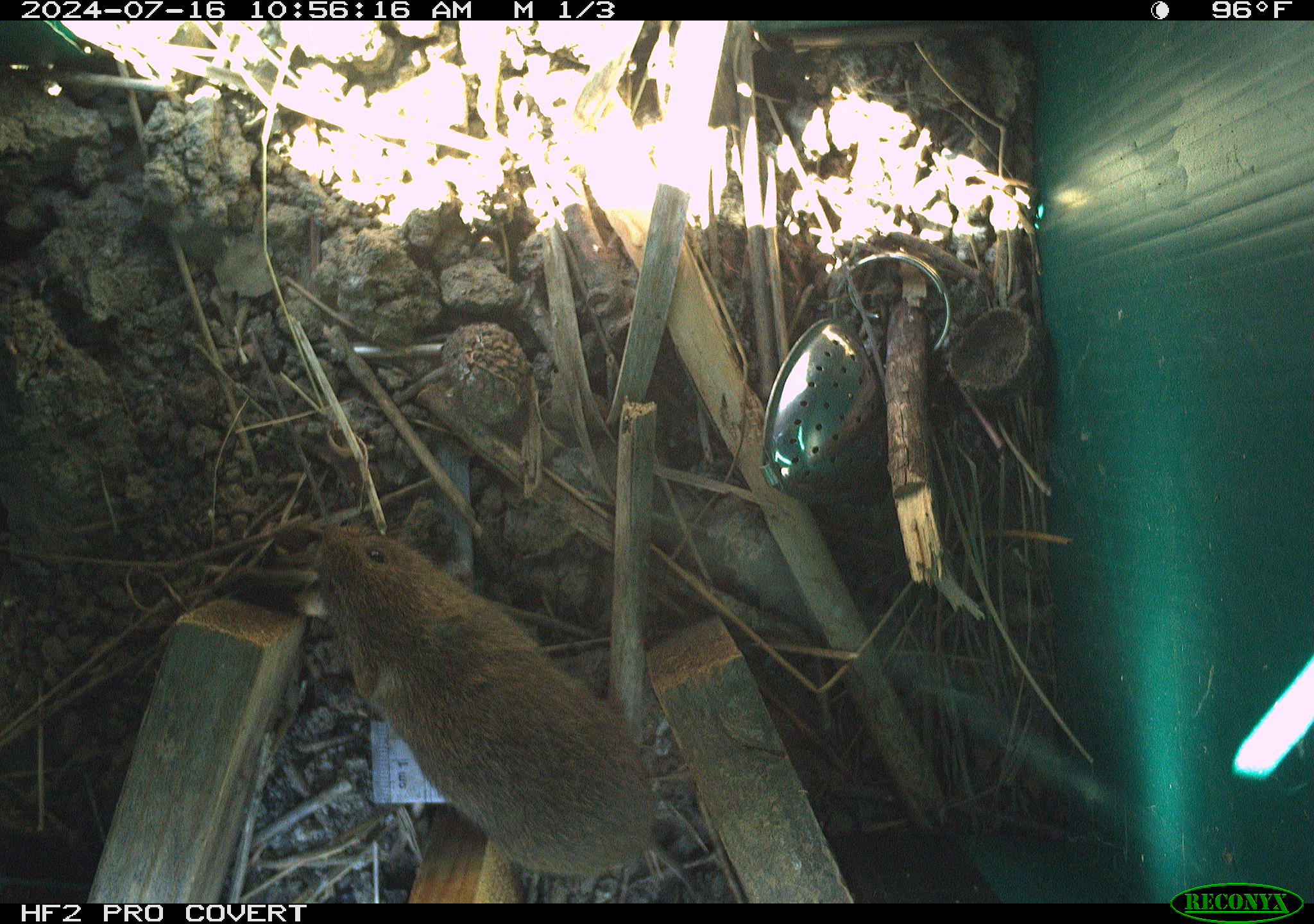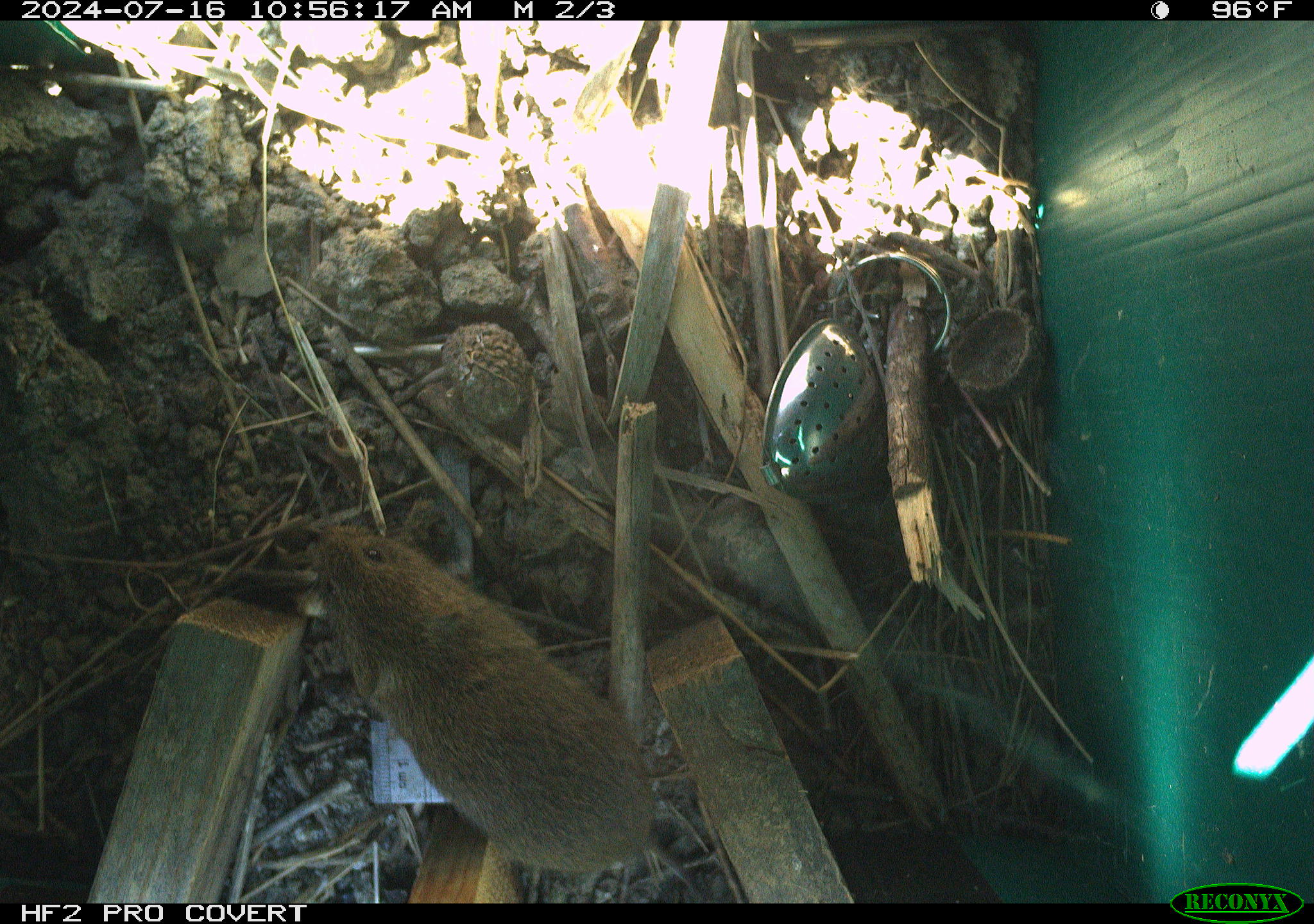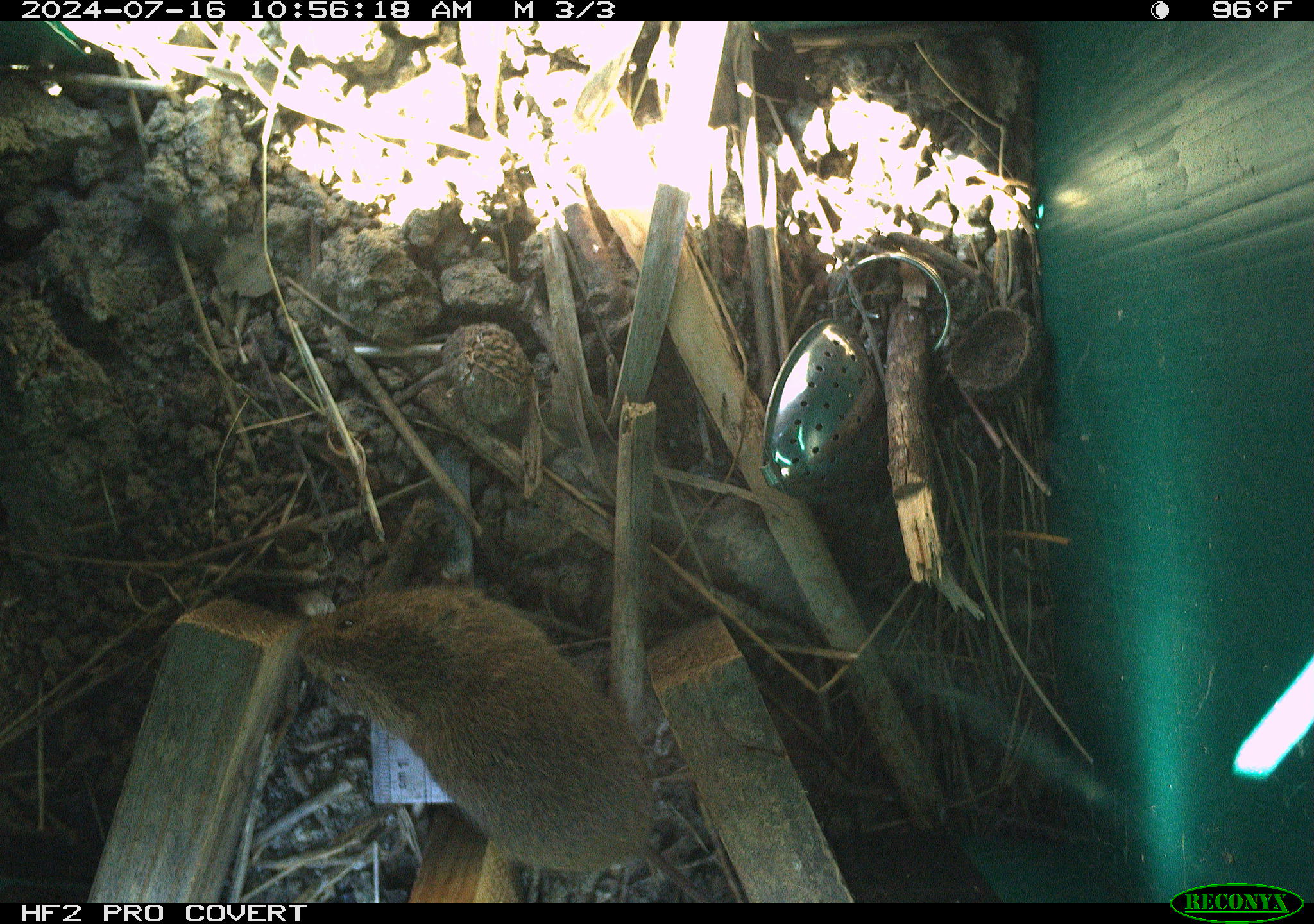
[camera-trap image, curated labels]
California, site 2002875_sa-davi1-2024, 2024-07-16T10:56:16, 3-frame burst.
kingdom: Animalia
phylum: Chordata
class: Mammalia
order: Rodentia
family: Cricetidae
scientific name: Arvicolinae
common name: voles, lemmings, and muskrats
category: arvicolinae subfamily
Arvicolinae subfamily (voles, lemmings, and muskrats) (Arvicolinae).